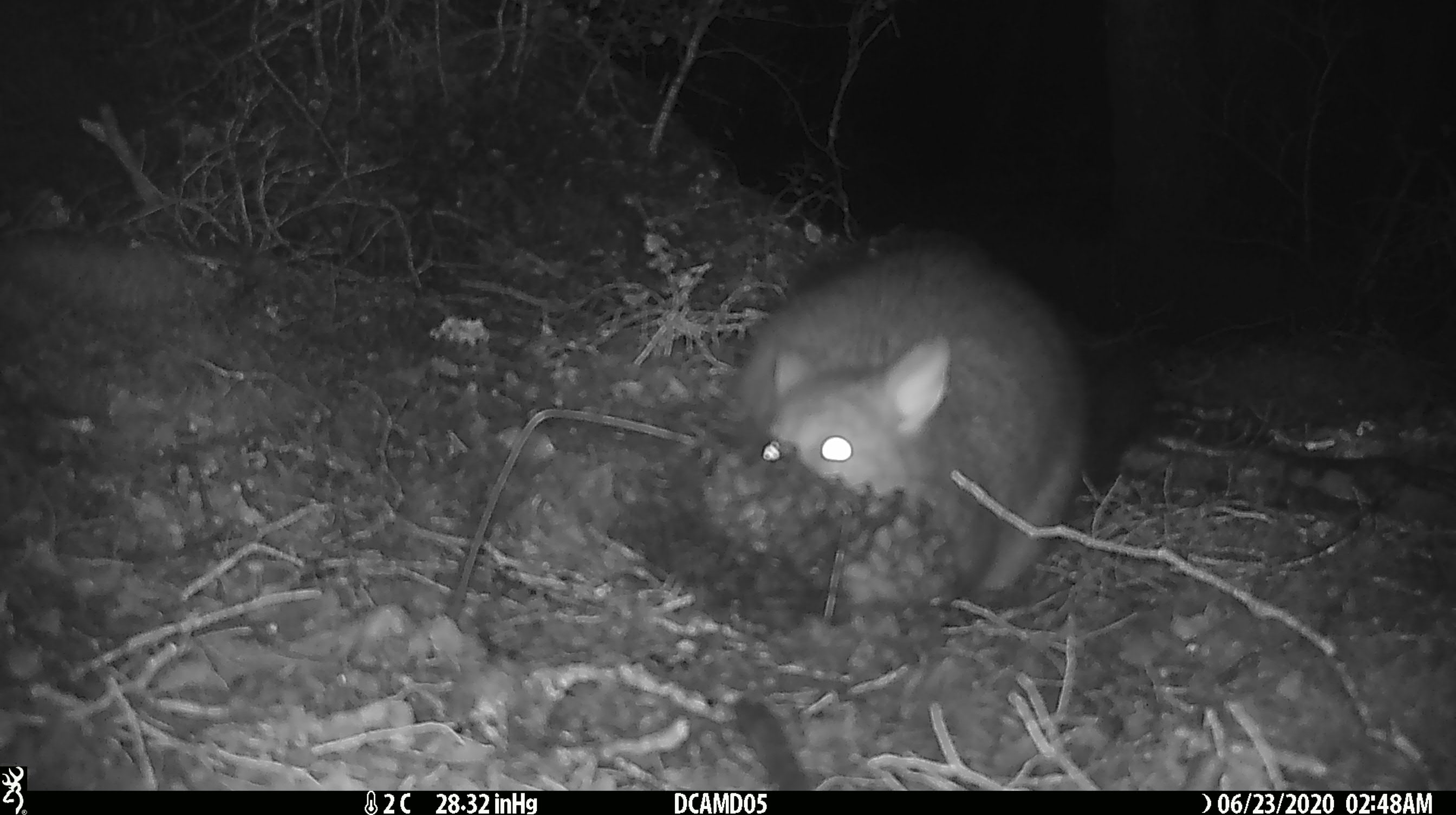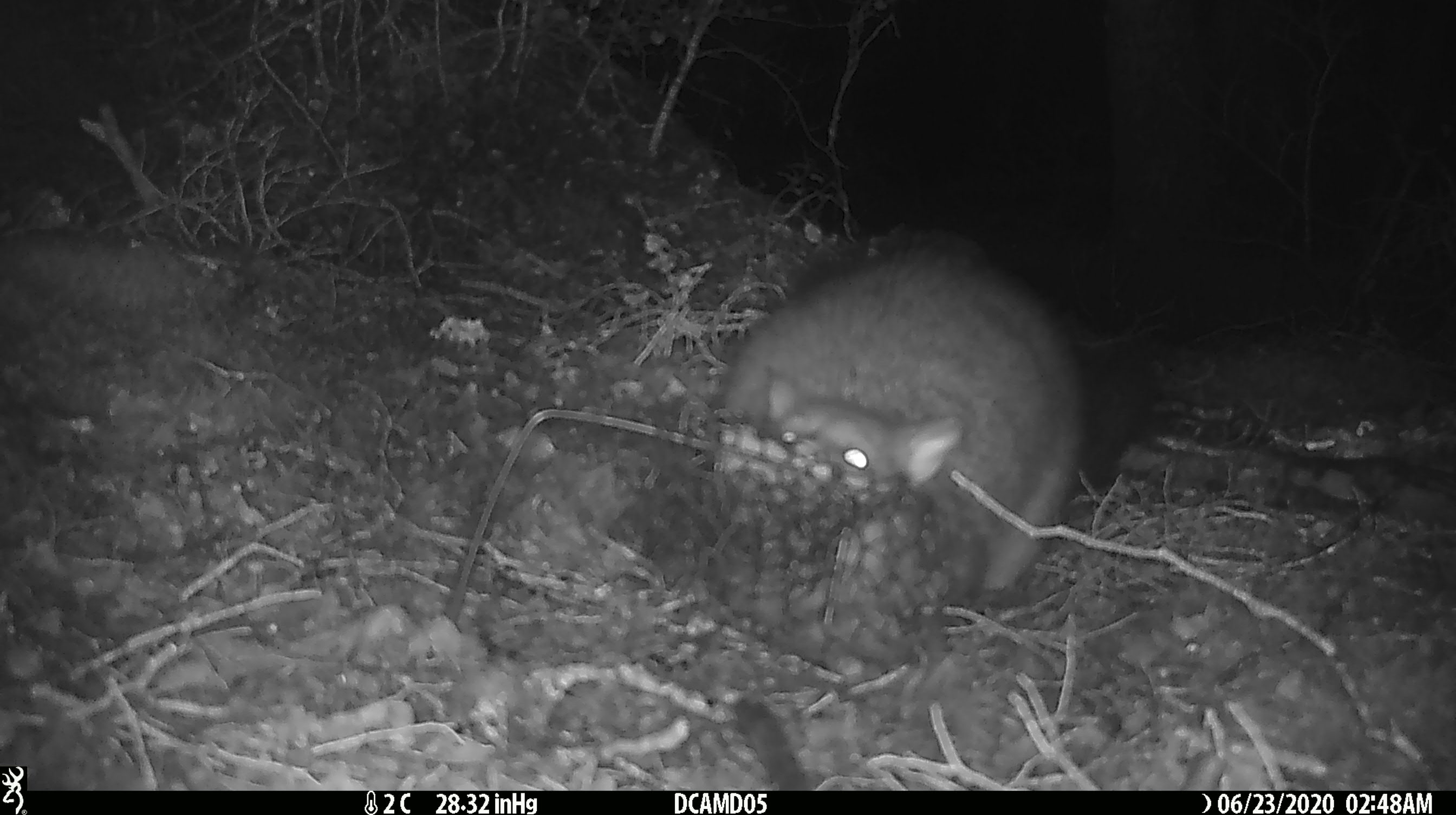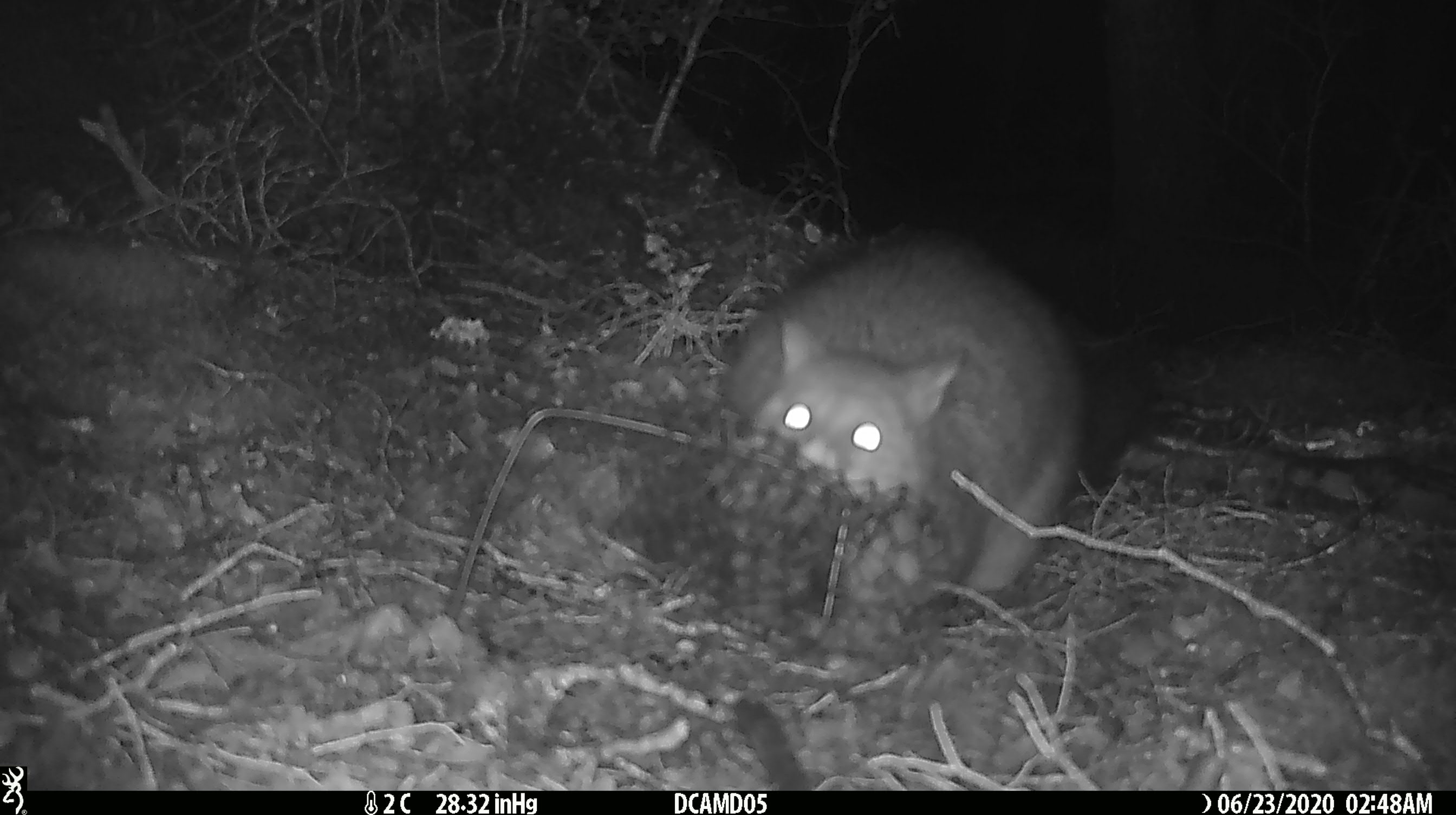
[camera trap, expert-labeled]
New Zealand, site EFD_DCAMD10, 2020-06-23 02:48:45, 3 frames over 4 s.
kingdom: Animalia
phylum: Chordata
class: Mammalia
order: Diprotodontia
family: Phalangeridae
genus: Trichosurus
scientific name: Trichosurus vulpecula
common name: common brushtail possum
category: possum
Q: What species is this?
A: Possum (common brushtail possum) (Trichosurus vulpecula).